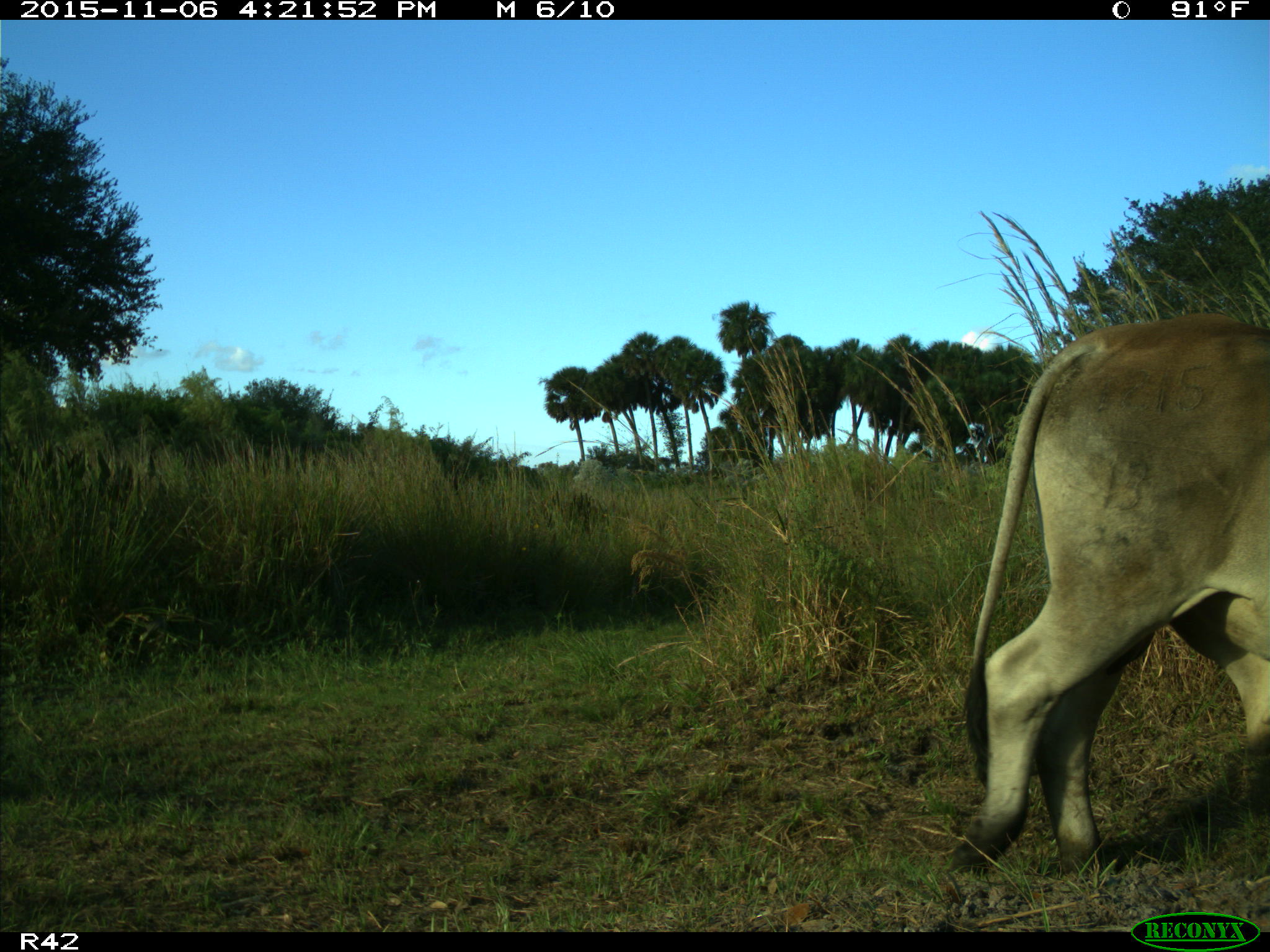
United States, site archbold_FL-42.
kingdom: Animalia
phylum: Chordata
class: Mammalia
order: Artiodactyla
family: Bovidae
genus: Bos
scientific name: Bos taurus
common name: domestic cow